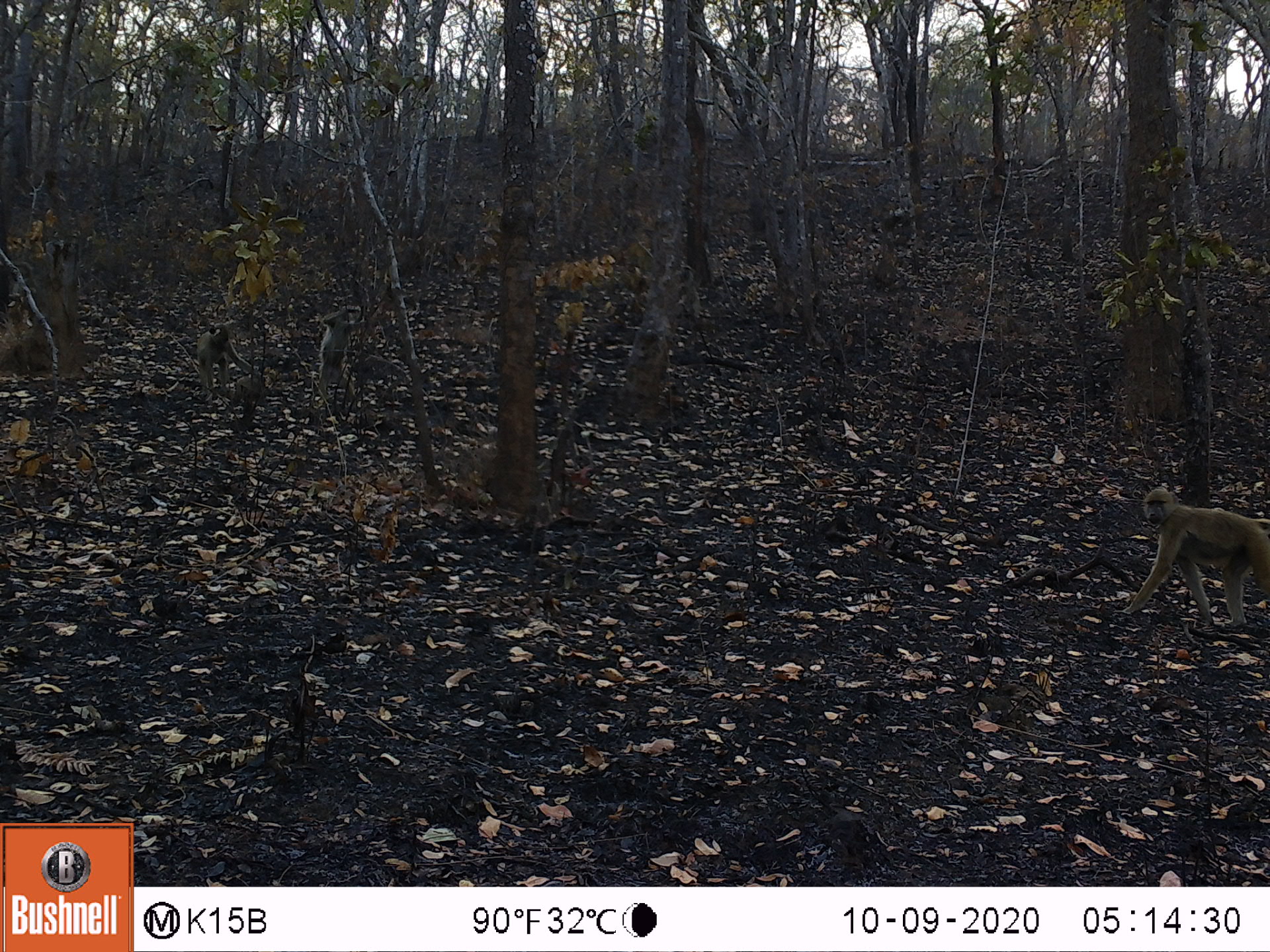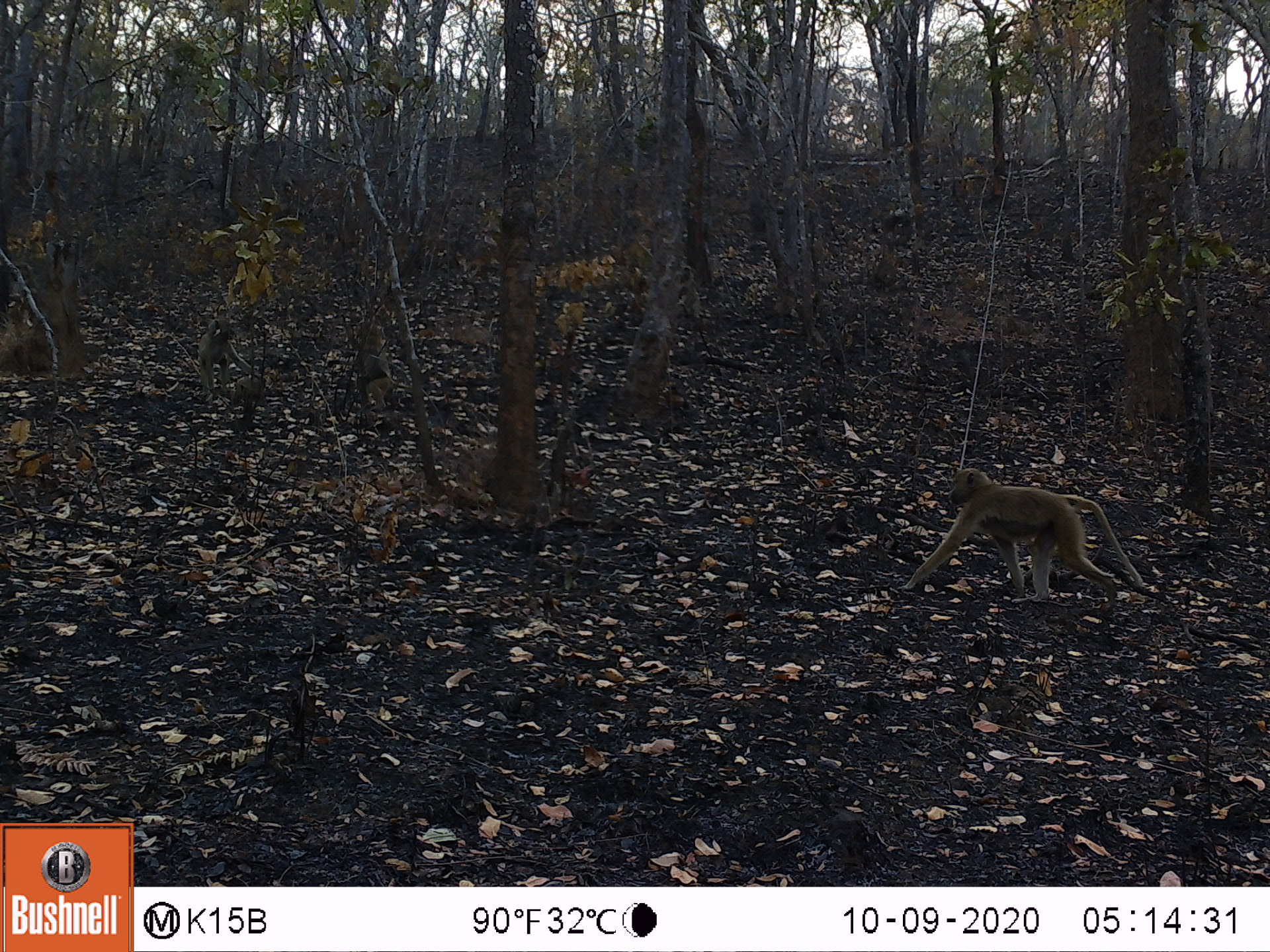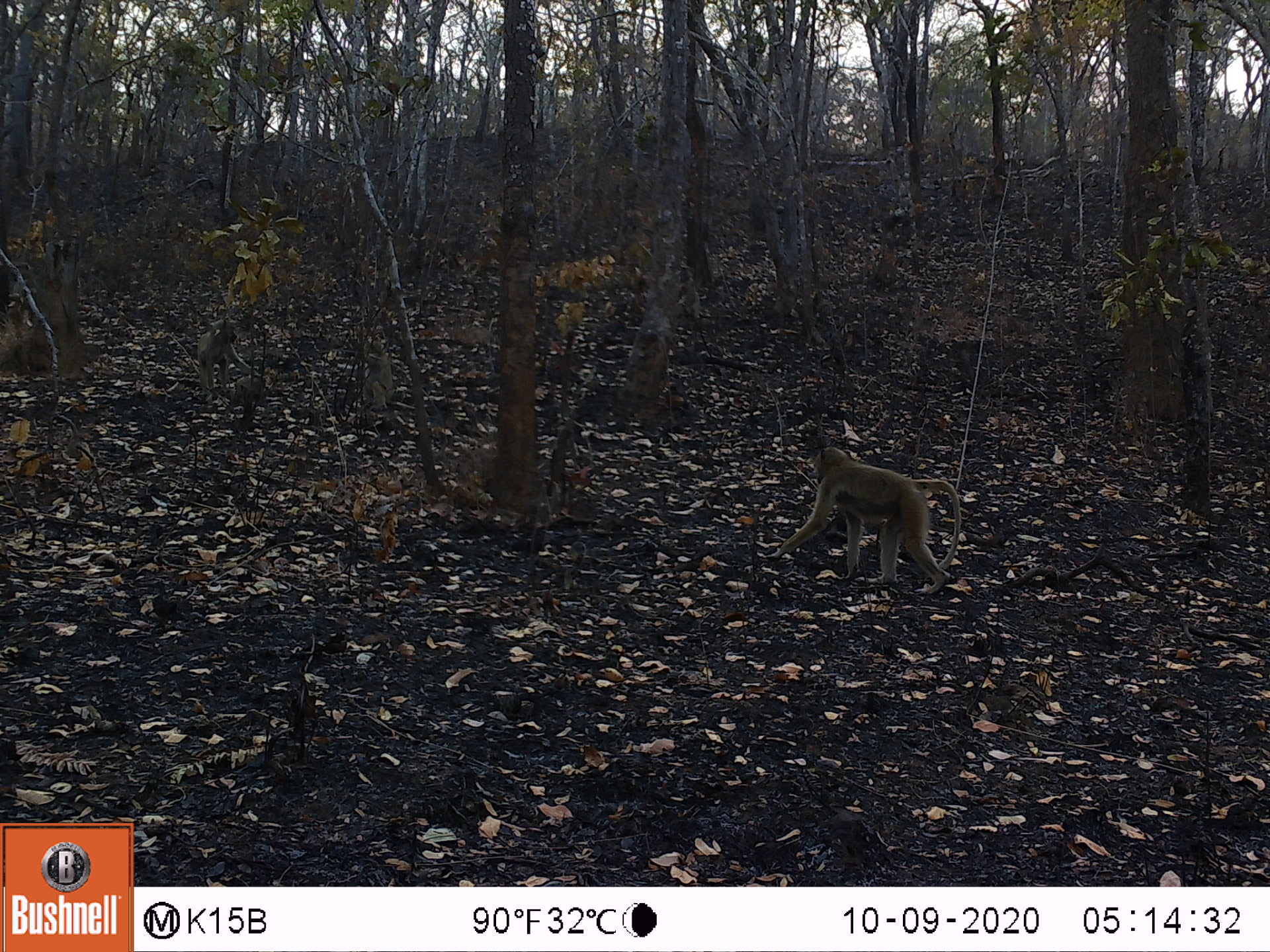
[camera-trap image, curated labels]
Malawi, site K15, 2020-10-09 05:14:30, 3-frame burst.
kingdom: Animalia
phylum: Chordata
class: Mammalia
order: Primates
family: Cercopithecidae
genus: Papio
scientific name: Papio cynocephalus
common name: yellow baboon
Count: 3.